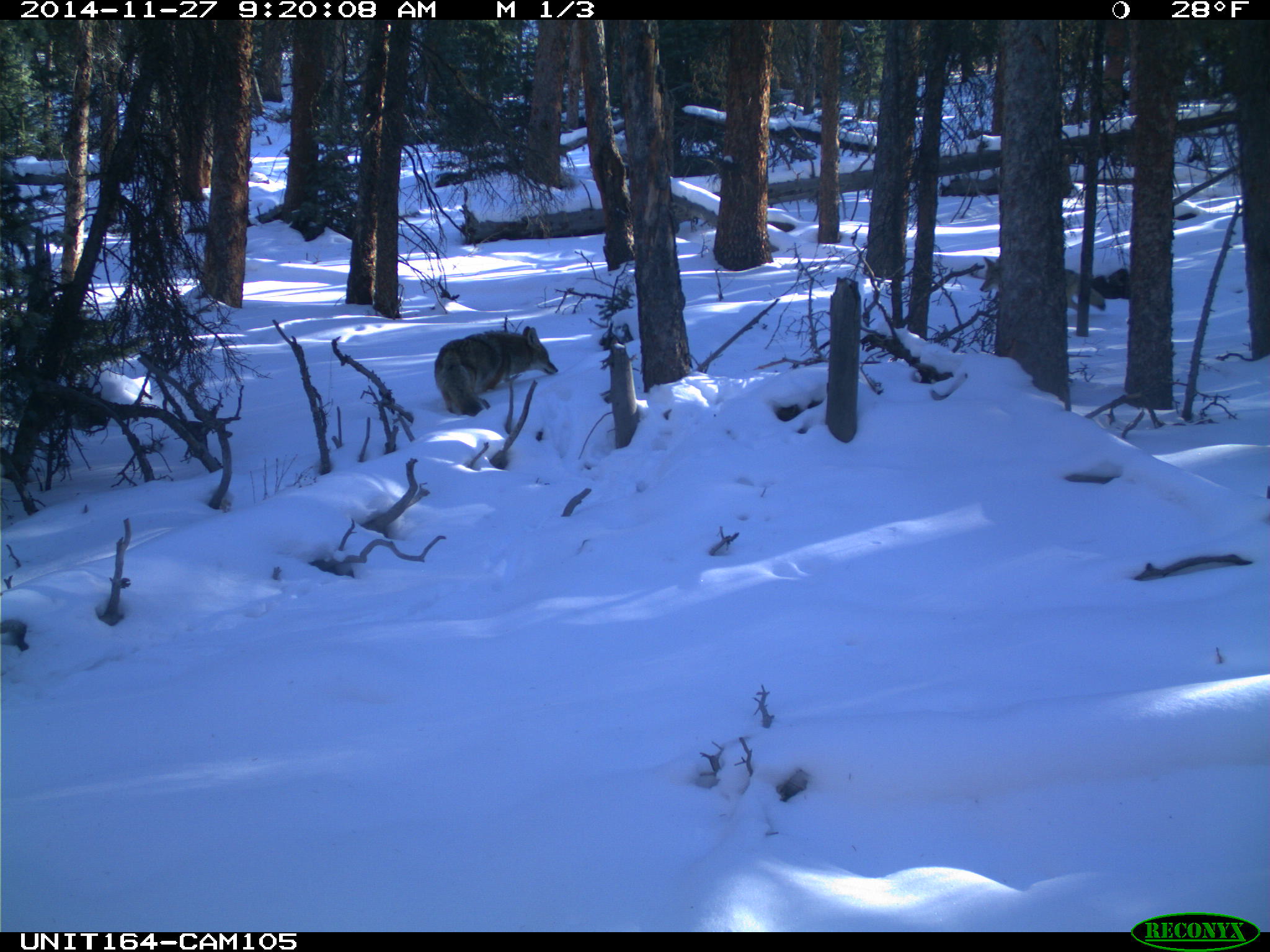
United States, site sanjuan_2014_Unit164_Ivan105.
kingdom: Animalia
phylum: Chordata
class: Mammalia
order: Carnivora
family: Canidae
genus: Canis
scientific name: Canis latrans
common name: coyote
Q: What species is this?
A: Canis latrans (coyote).